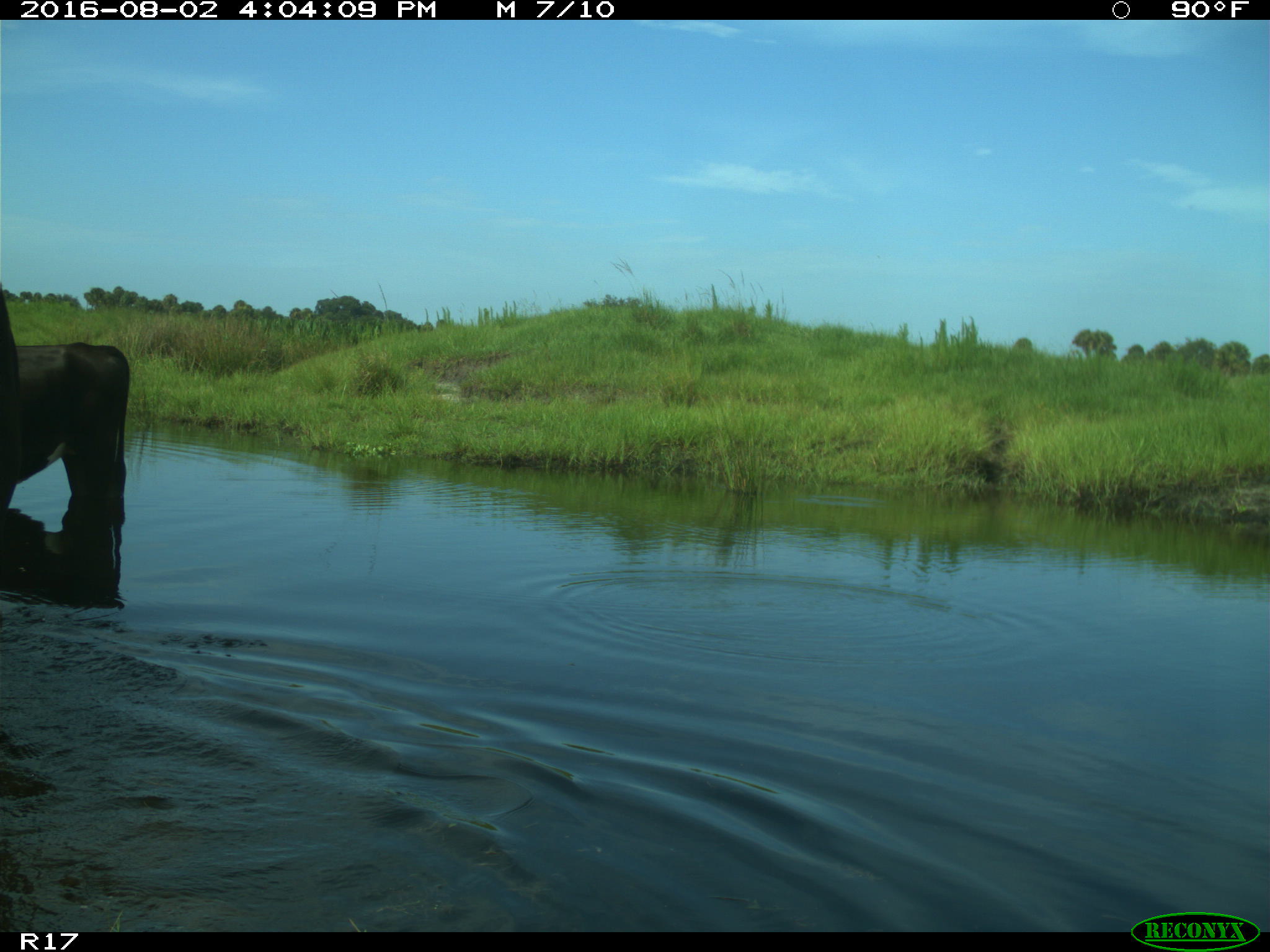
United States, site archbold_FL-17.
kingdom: Animalia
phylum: Chordata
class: Mammalia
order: Artiodactyla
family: Bovidae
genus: Bos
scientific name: Bos taurus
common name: domestic cow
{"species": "Bos taurus (domestic cow)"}